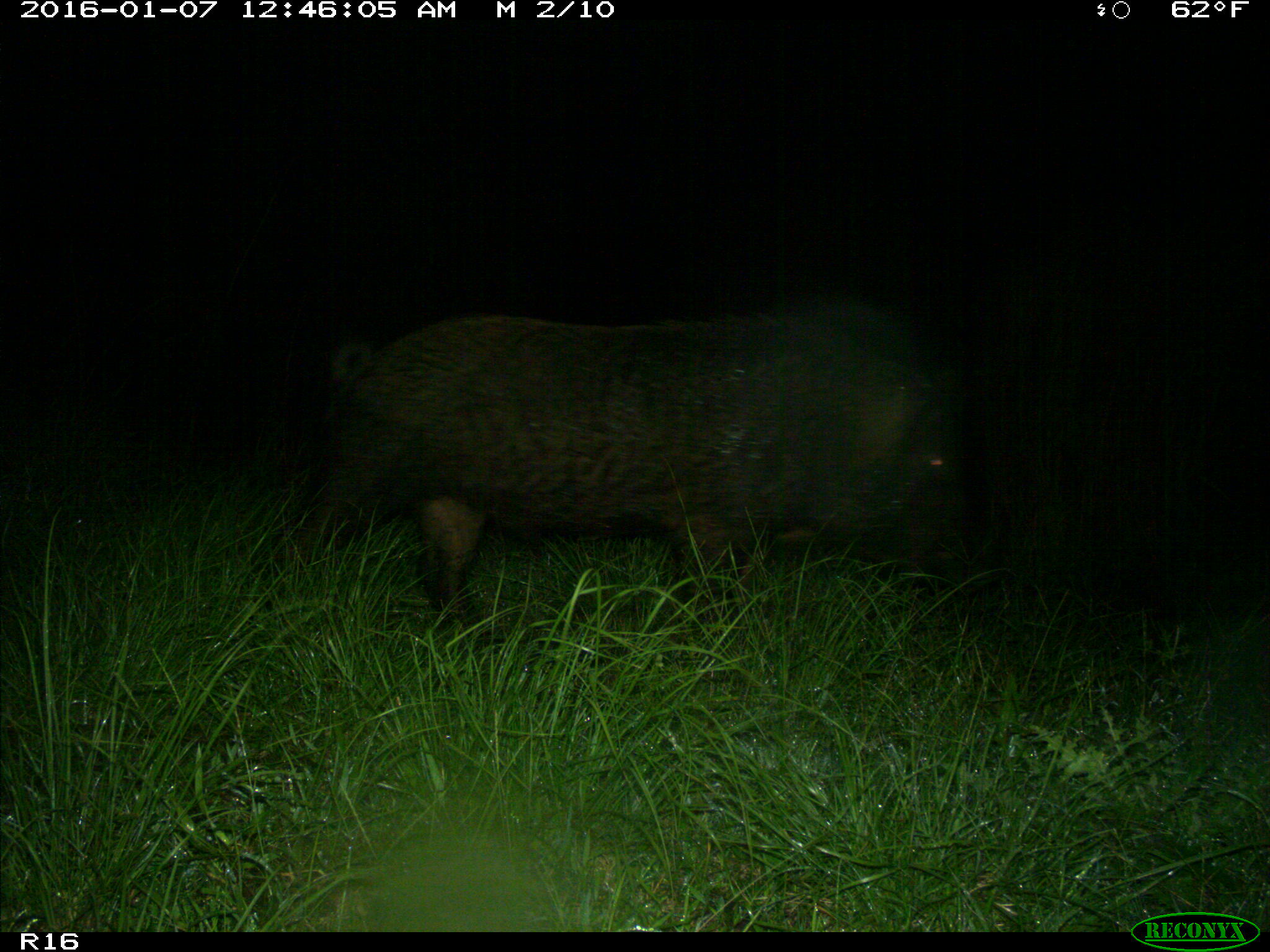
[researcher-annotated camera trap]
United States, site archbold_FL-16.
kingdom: Animalia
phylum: Chordata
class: Mammalia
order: Artiodactyla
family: Suidae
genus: Sus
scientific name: Sus scrofa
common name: wild boar